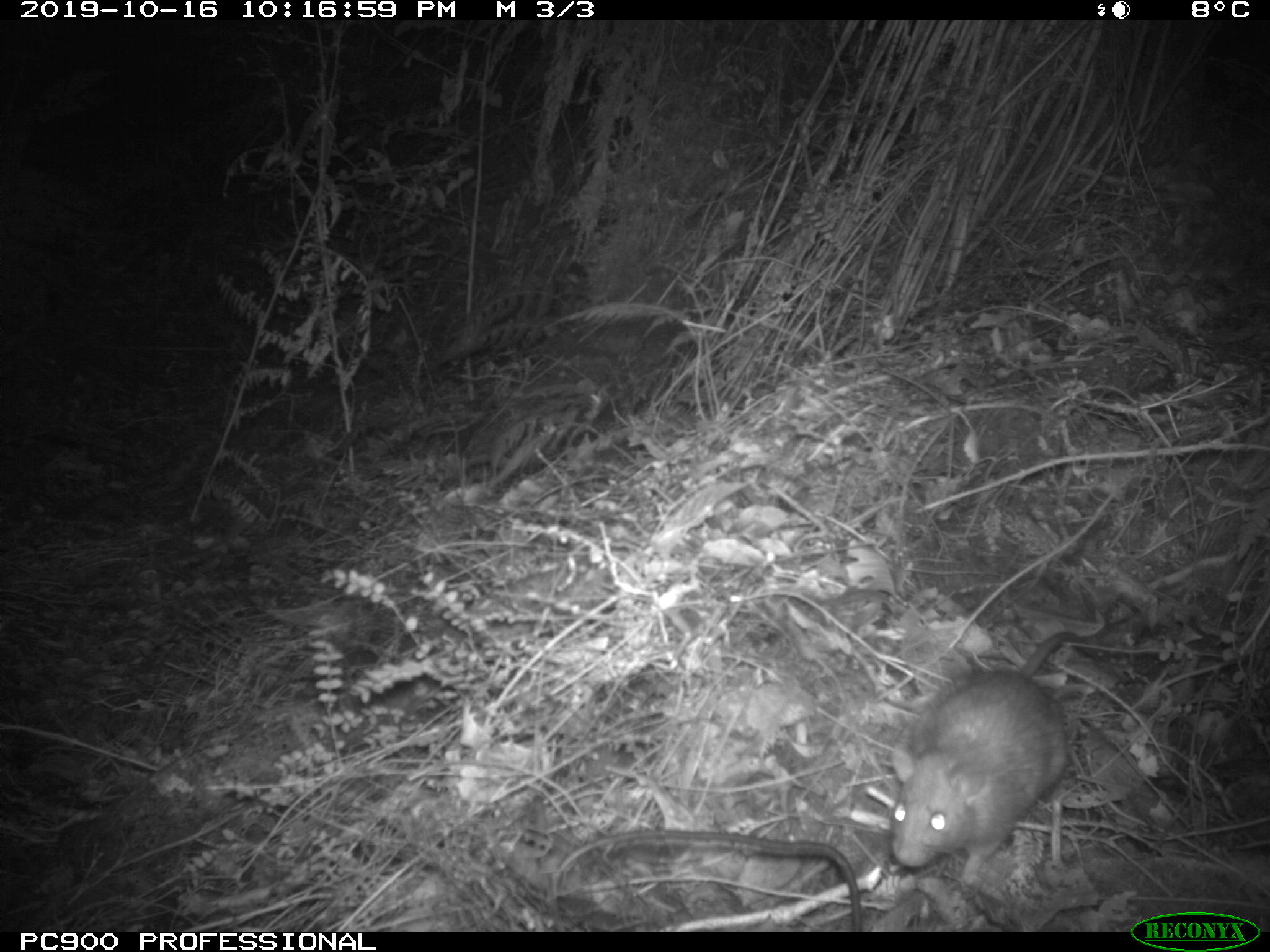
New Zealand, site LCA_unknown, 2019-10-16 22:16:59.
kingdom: Animalia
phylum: Chordata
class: Mammalia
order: Rodentia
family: Muridae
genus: Rattus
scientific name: Rattus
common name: rat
Rat (Rattus).